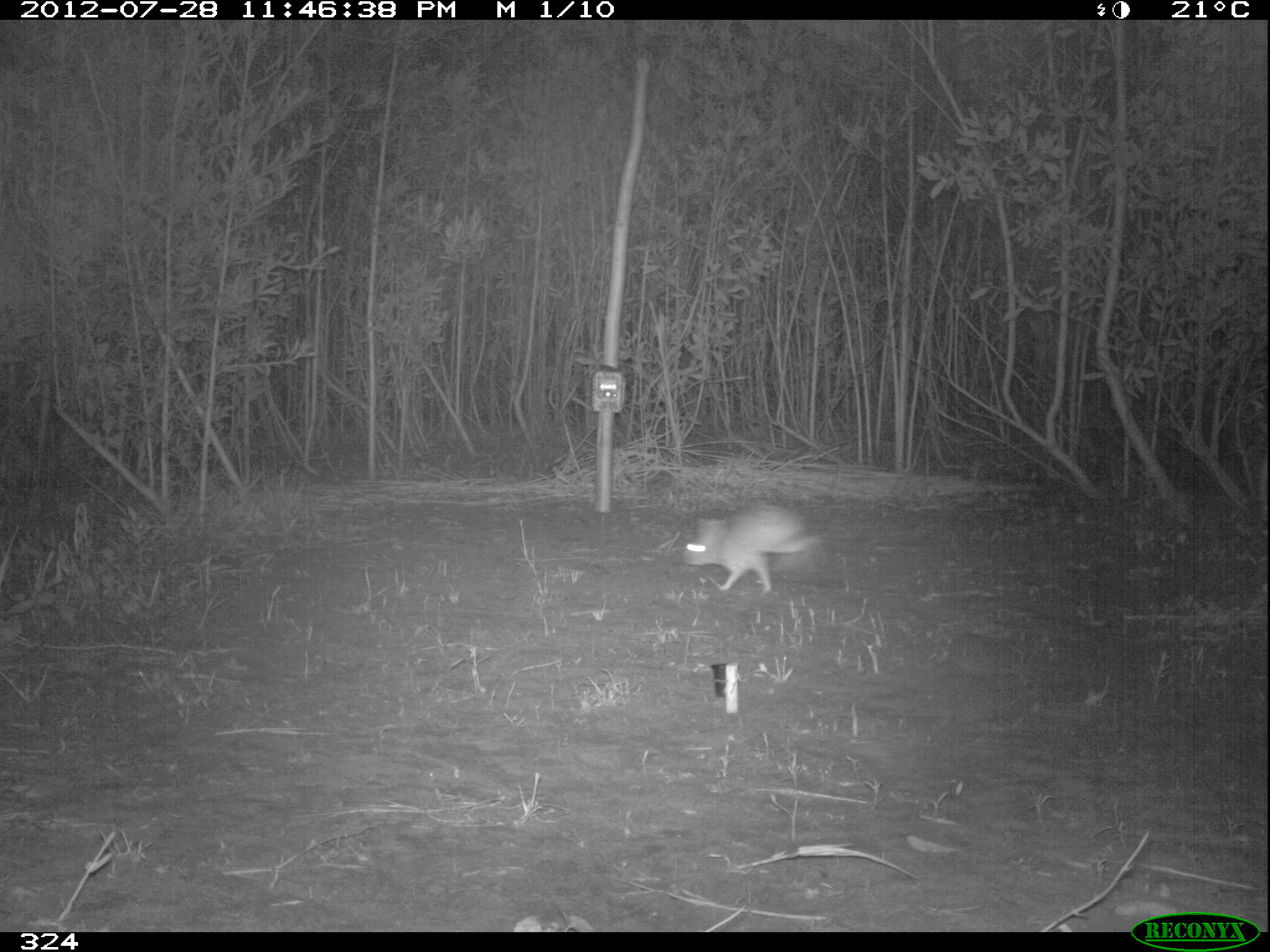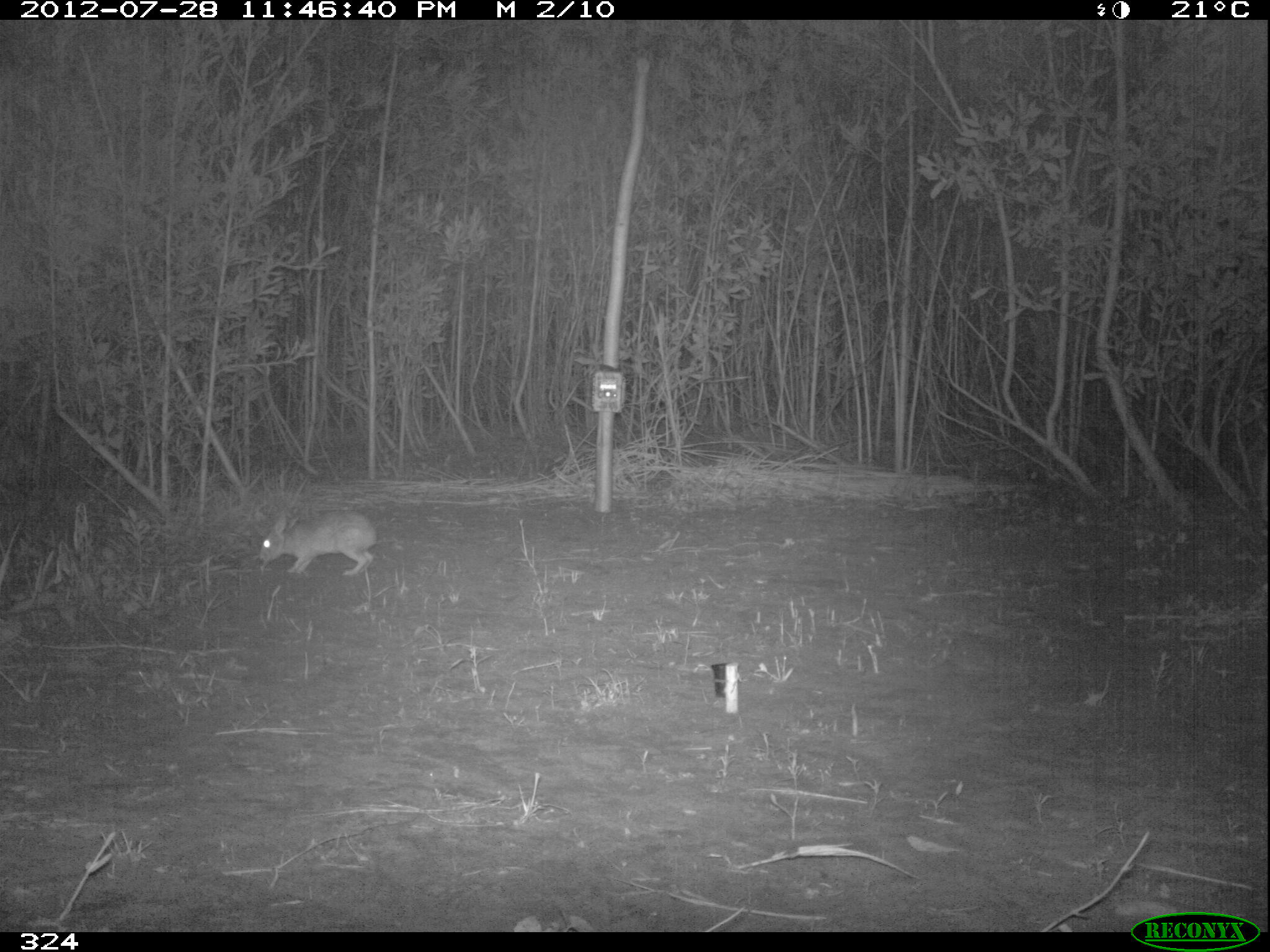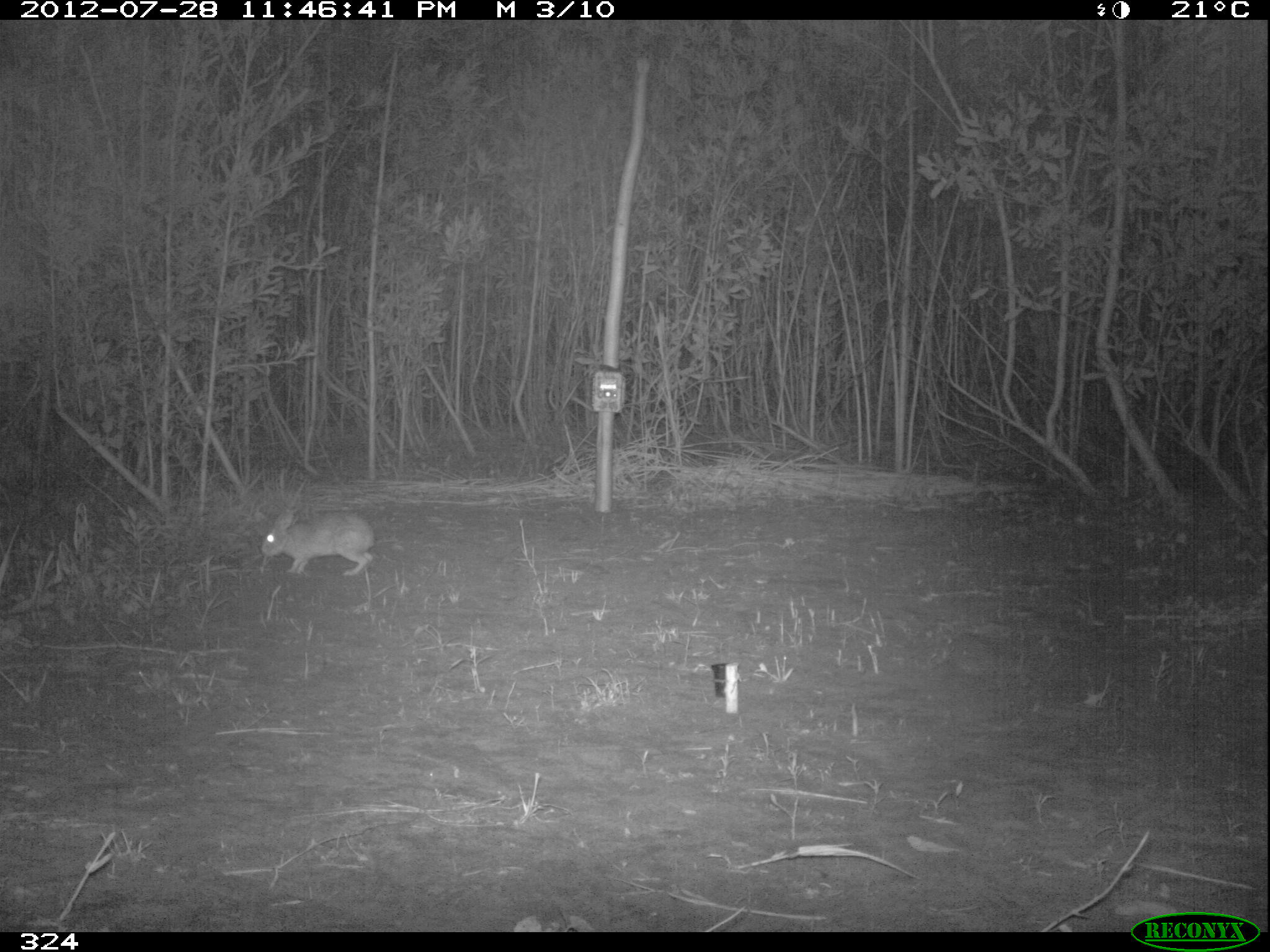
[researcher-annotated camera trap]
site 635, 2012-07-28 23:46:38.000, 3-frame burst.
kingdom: Animalia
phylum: Chordata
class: Mammalia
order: Lagomorpha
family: Leporidae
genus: Sylvilagus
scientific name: Sylvilagus brasiliensis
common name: tapeti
Sylvilagus brasiliensis (tapeti).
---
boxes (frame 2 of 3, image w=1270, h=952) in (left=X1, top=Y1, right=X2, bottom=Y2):
sylvilagus brasiliensis: (left=258, top=507, right=377, bottom=577)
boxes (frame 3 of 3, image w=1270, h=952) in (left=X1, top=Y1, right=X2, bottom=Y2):
sylvilagus brasiliensis: (left=261, top=507, right=375, bottom=576)